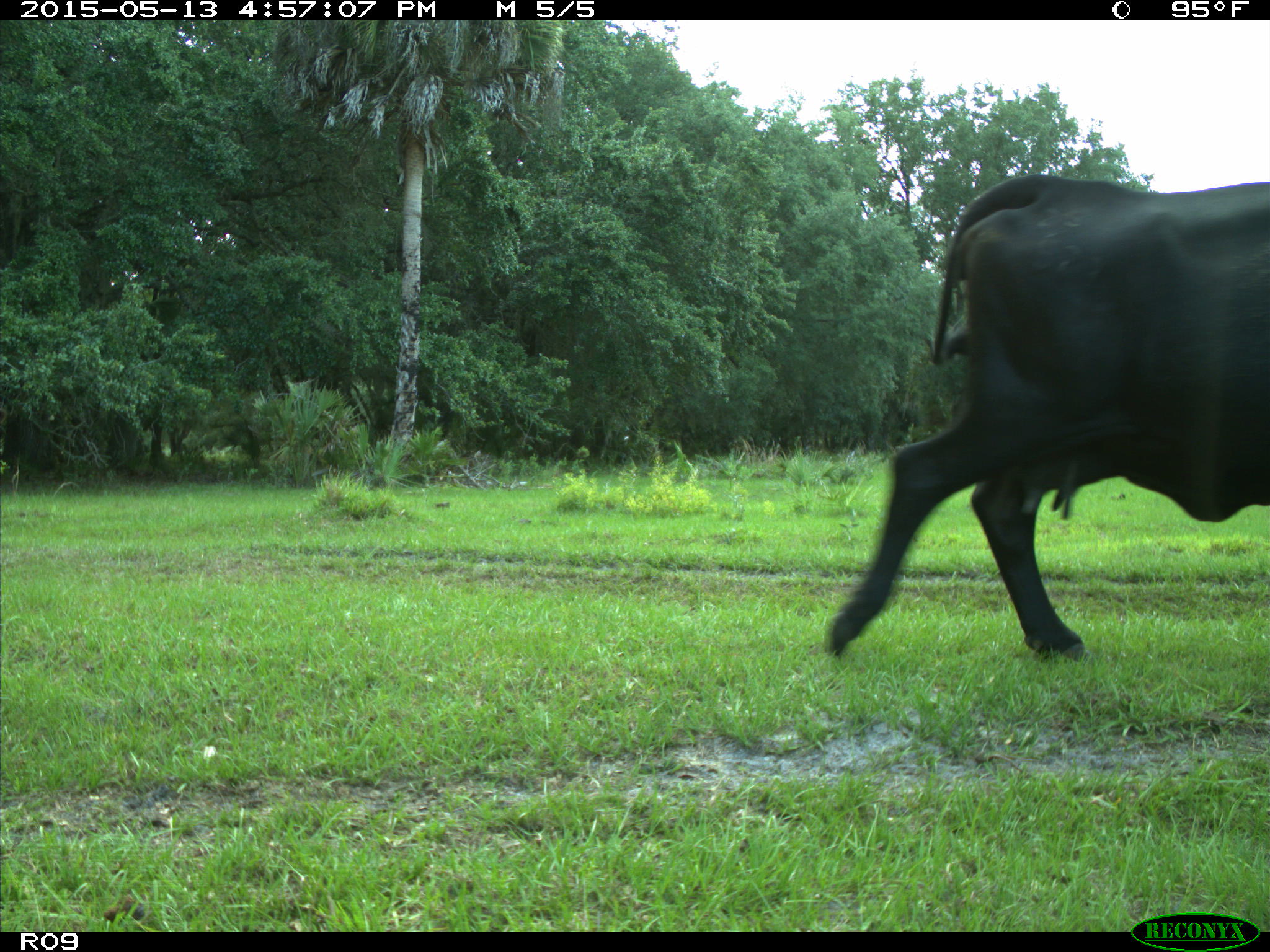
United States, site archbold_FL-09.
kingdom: Animalia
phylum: Chordata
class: Mammalia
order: Artiodactyla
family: Bovidae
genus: Bos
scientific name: Bos taurus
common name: domestic cow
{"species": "Bos taurus (domestic cow)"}